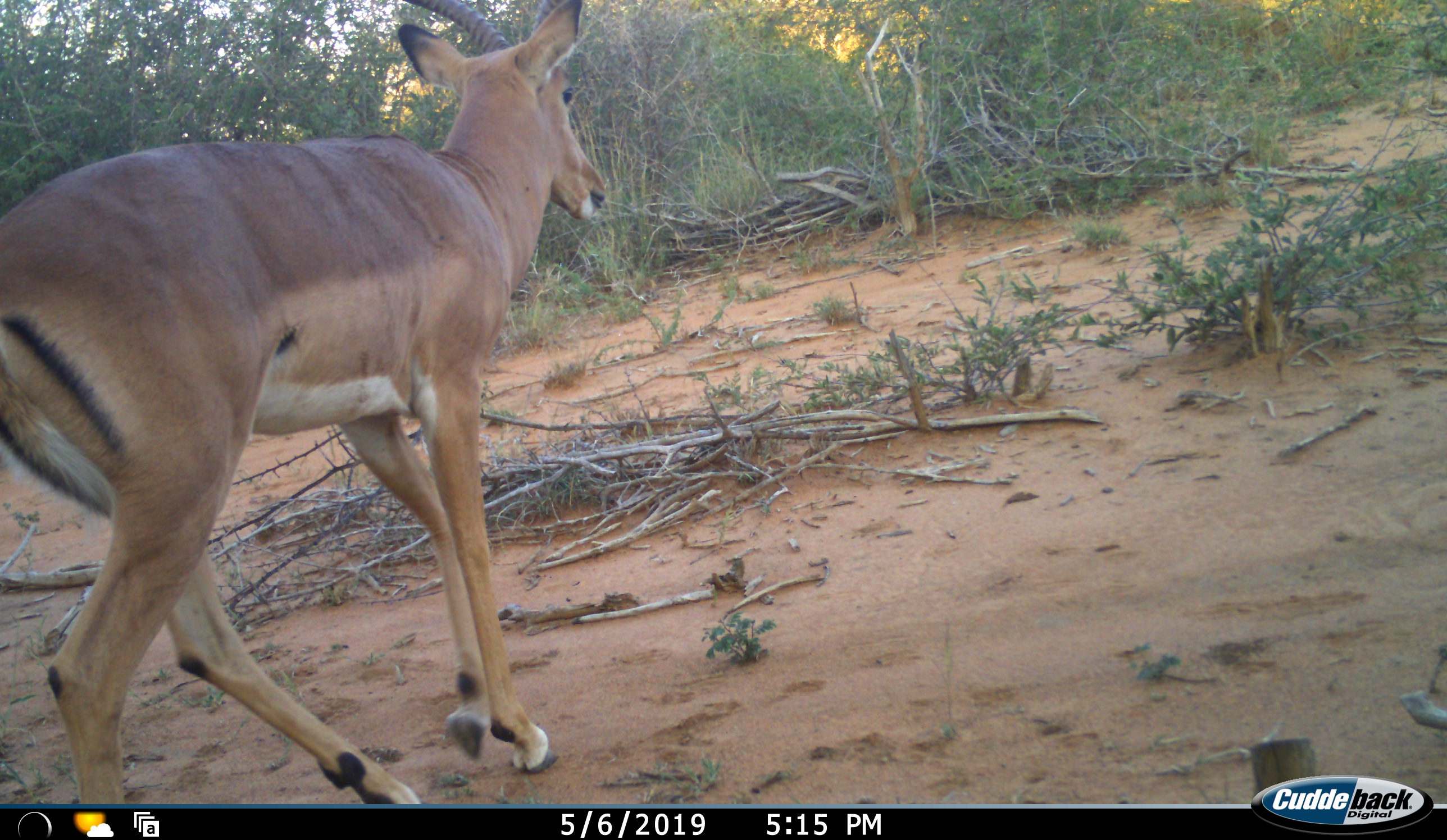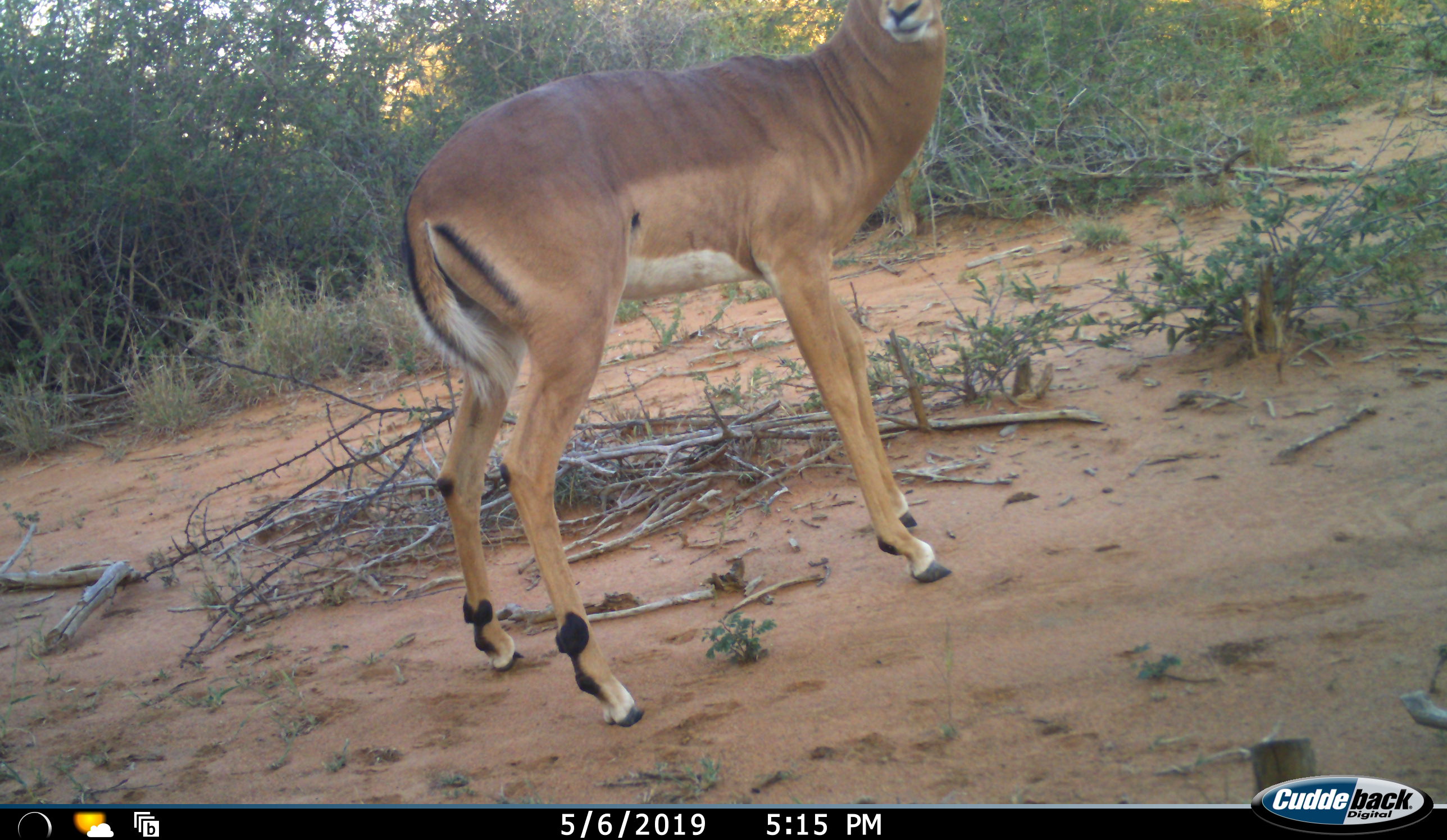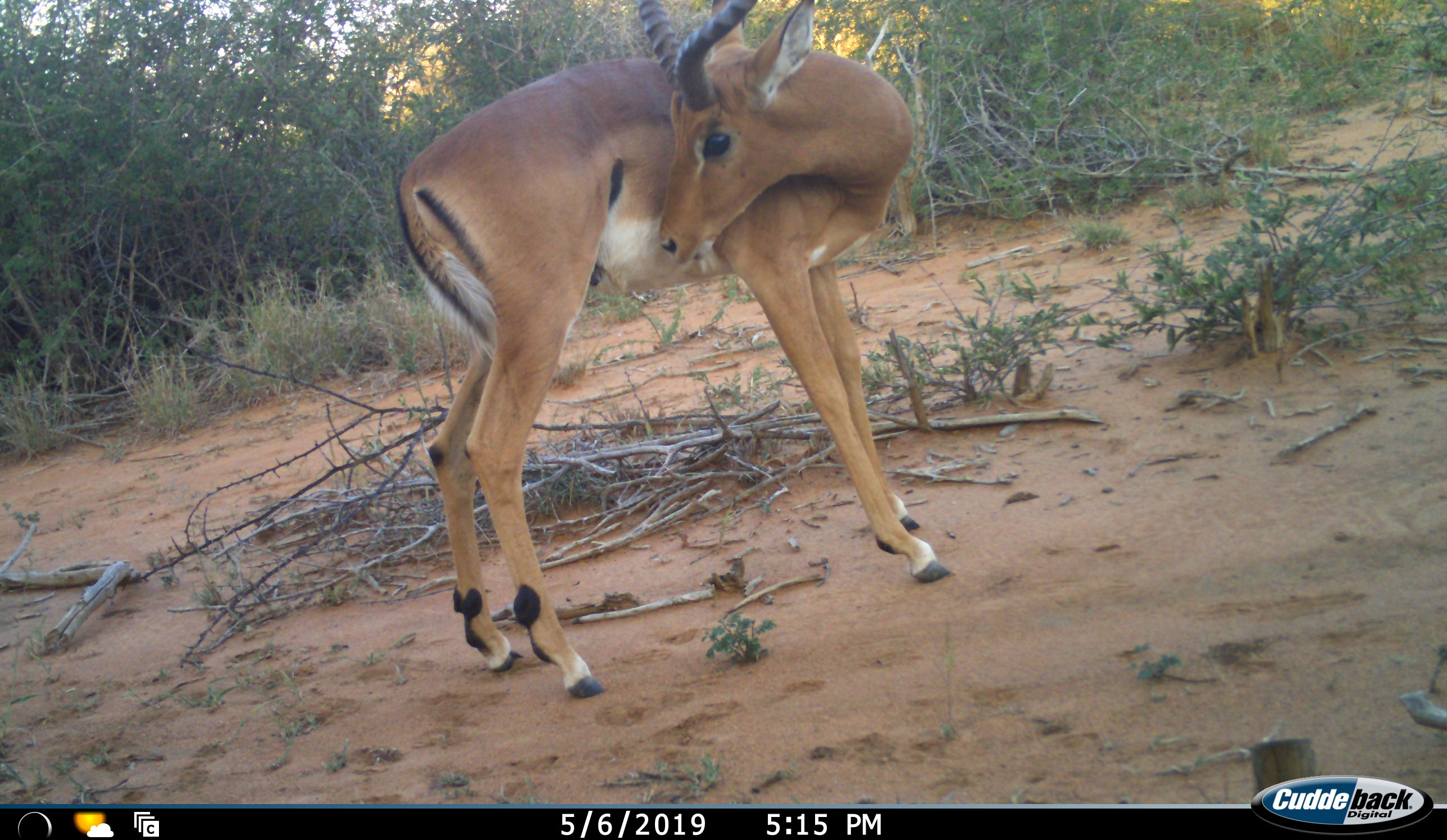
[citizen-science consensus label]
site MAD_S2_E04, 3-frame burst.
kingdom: Animalia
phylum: Chordata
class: Mammalia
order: Artiodactyla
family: Bovidae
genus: Aepyceros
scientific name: Aepyceros melampus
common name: impala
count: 1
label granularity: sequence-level